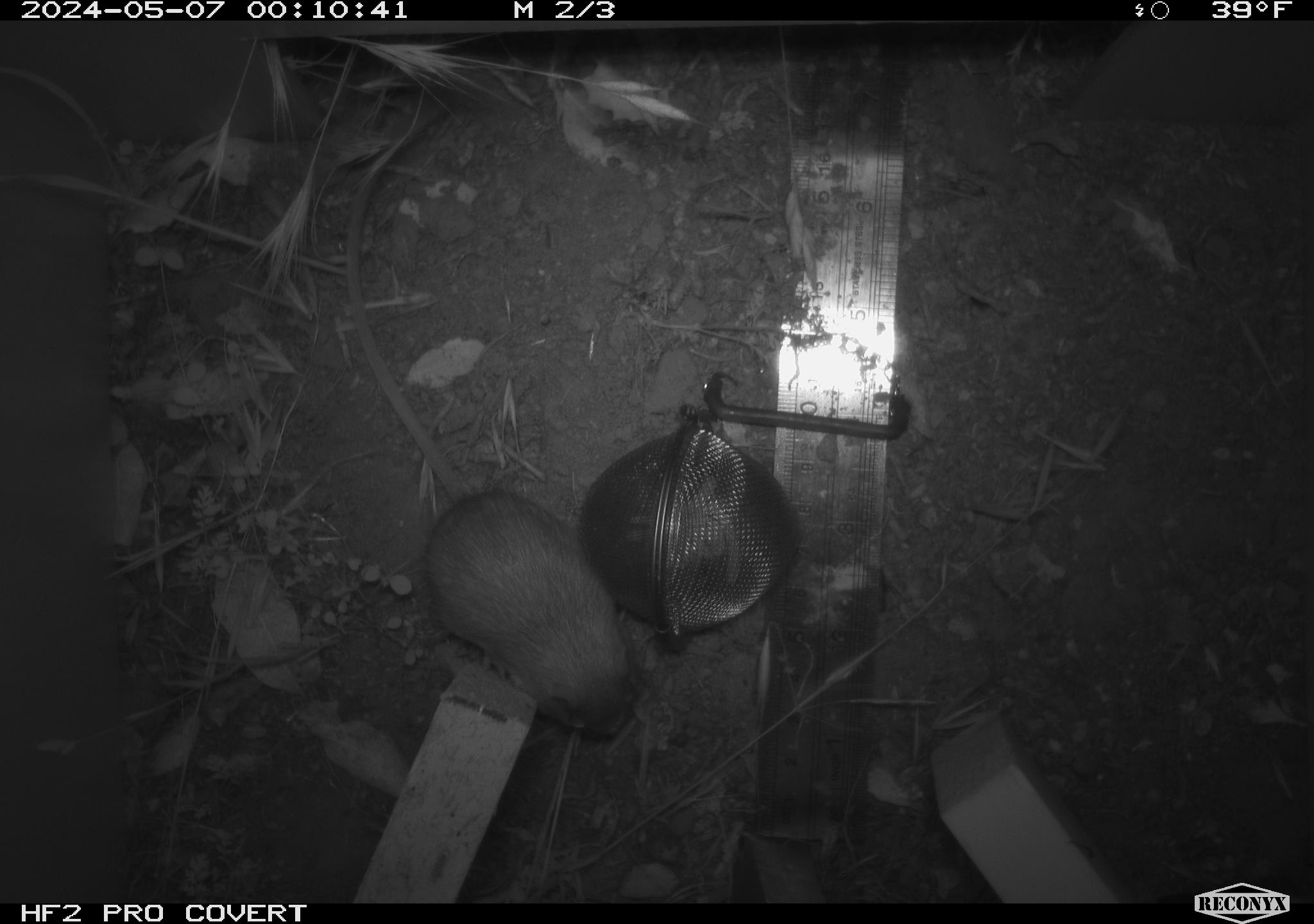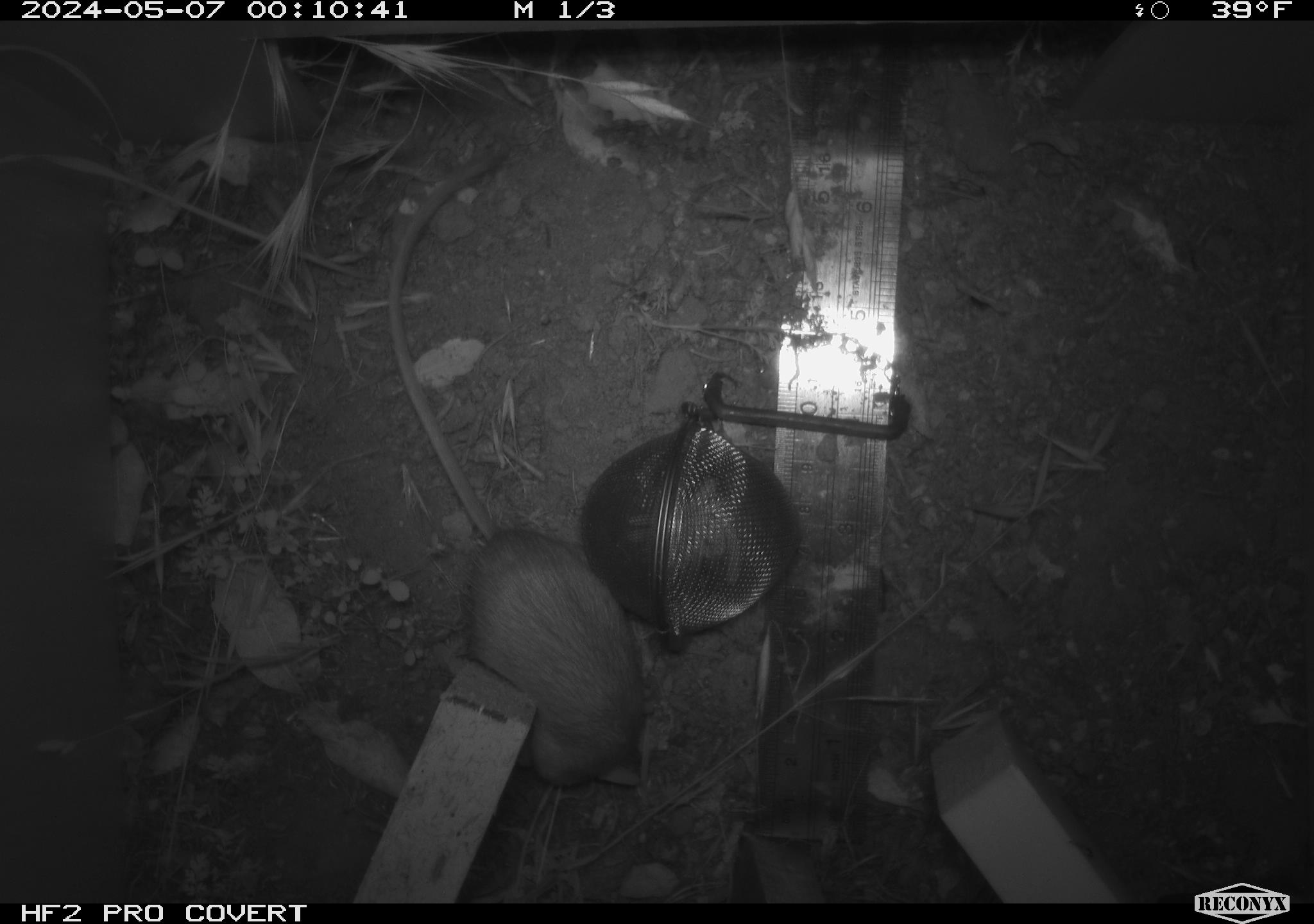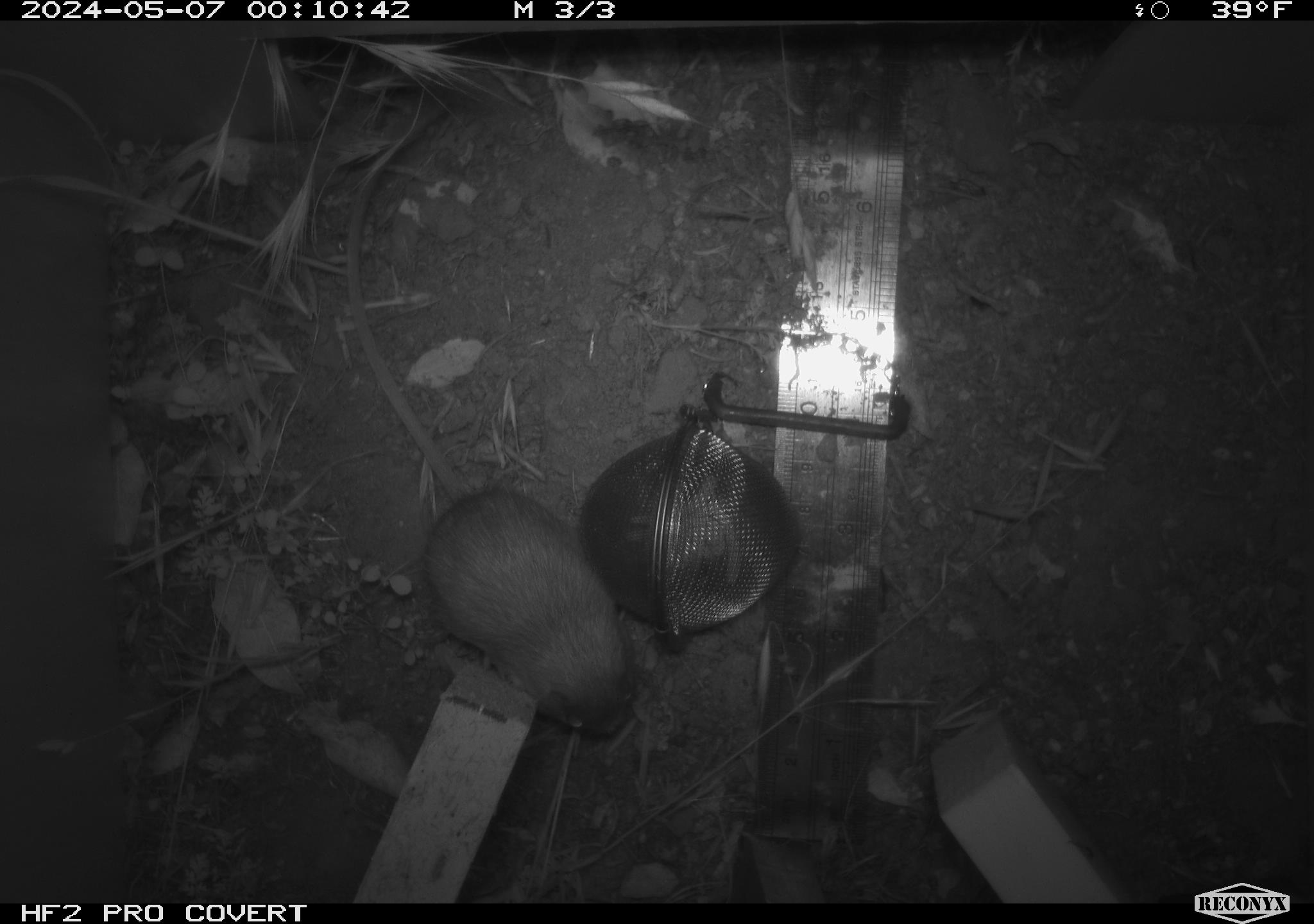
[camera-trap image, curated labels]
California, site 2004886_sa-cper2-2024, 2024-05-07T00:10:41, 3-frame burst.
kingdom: Animalia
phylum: Chordata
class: Mammalia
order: Rodentia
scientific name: Rodentia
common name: rodent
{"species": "rodent (Rodentia)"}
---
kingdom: Animalia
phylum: Chordata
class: Mammalia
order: Rodentia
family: Heteromyidae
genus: Dipodomys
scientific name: Dipodomys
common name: kangaroo rats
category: dipodomys species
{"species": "dipodomys species (kangaroo rats) (Dipodomys)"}